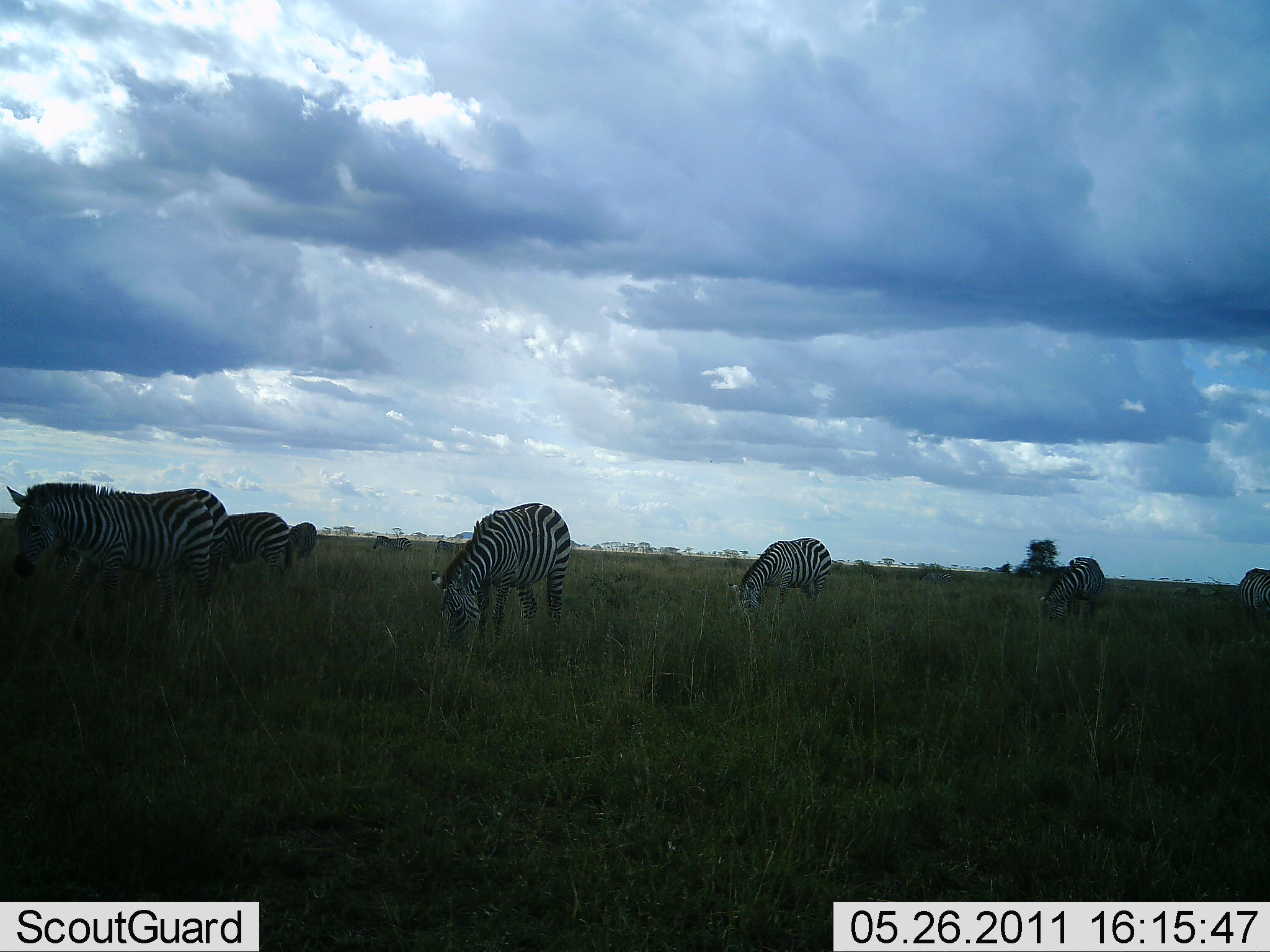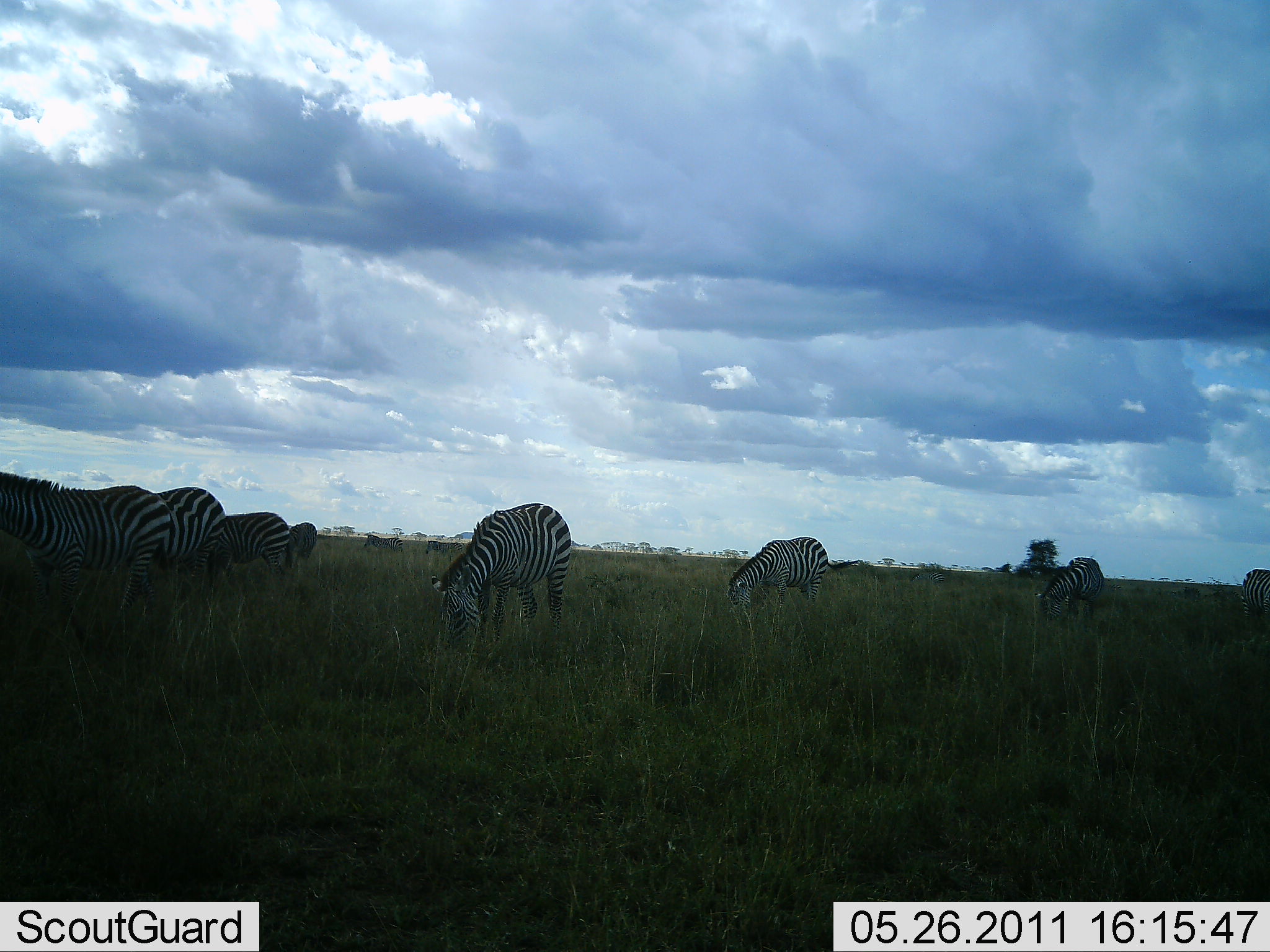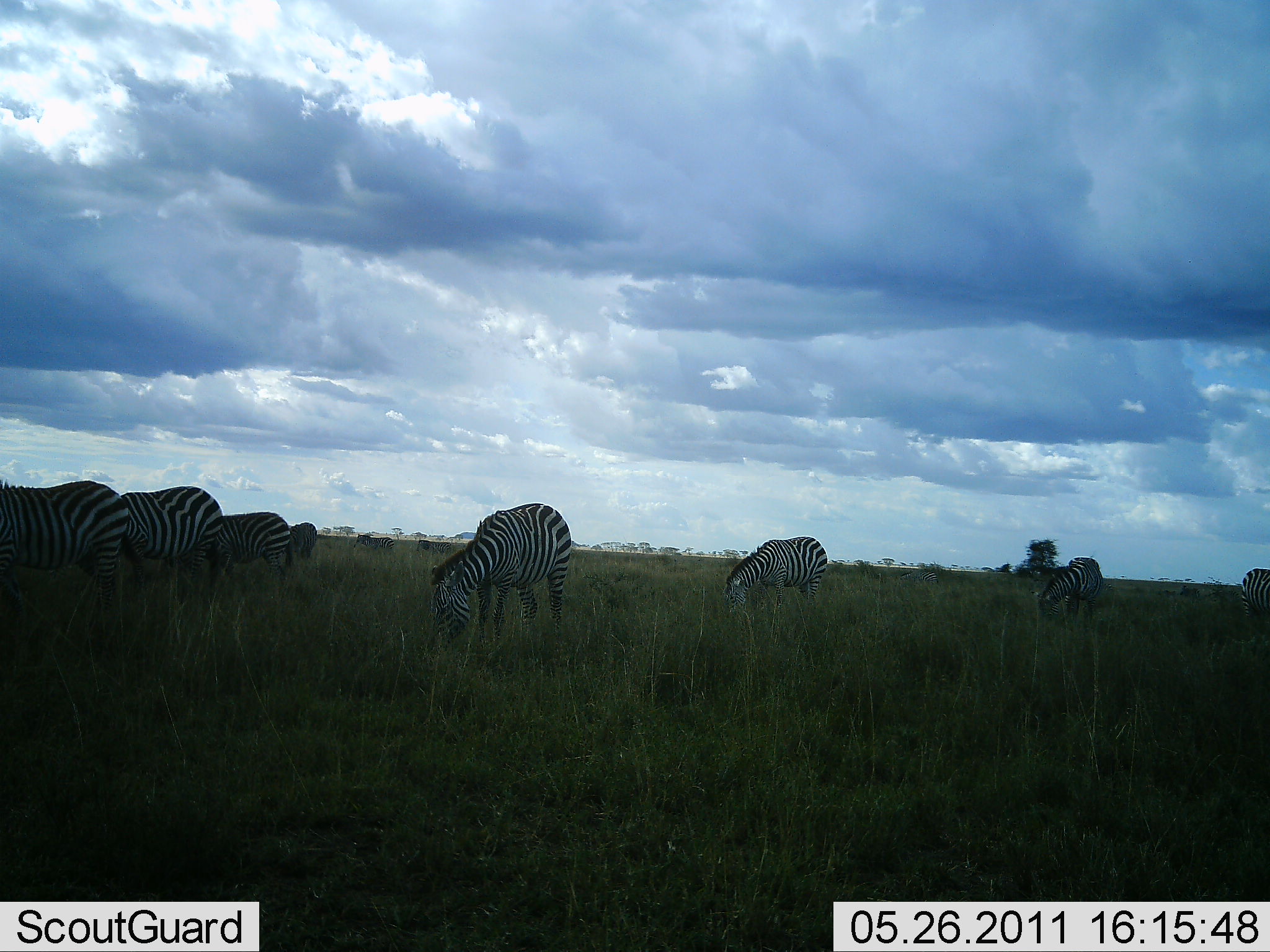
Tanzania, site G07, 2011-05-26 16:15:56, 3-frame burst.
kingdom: Animalia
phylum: Chordata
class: Mammalia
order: Perissodactyla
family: Equidae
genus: Equus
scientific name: Equus quagga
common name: plains zebra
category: zebra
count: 9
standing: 46%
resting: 8%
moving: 23%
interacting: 0%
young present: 0%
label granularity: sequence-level